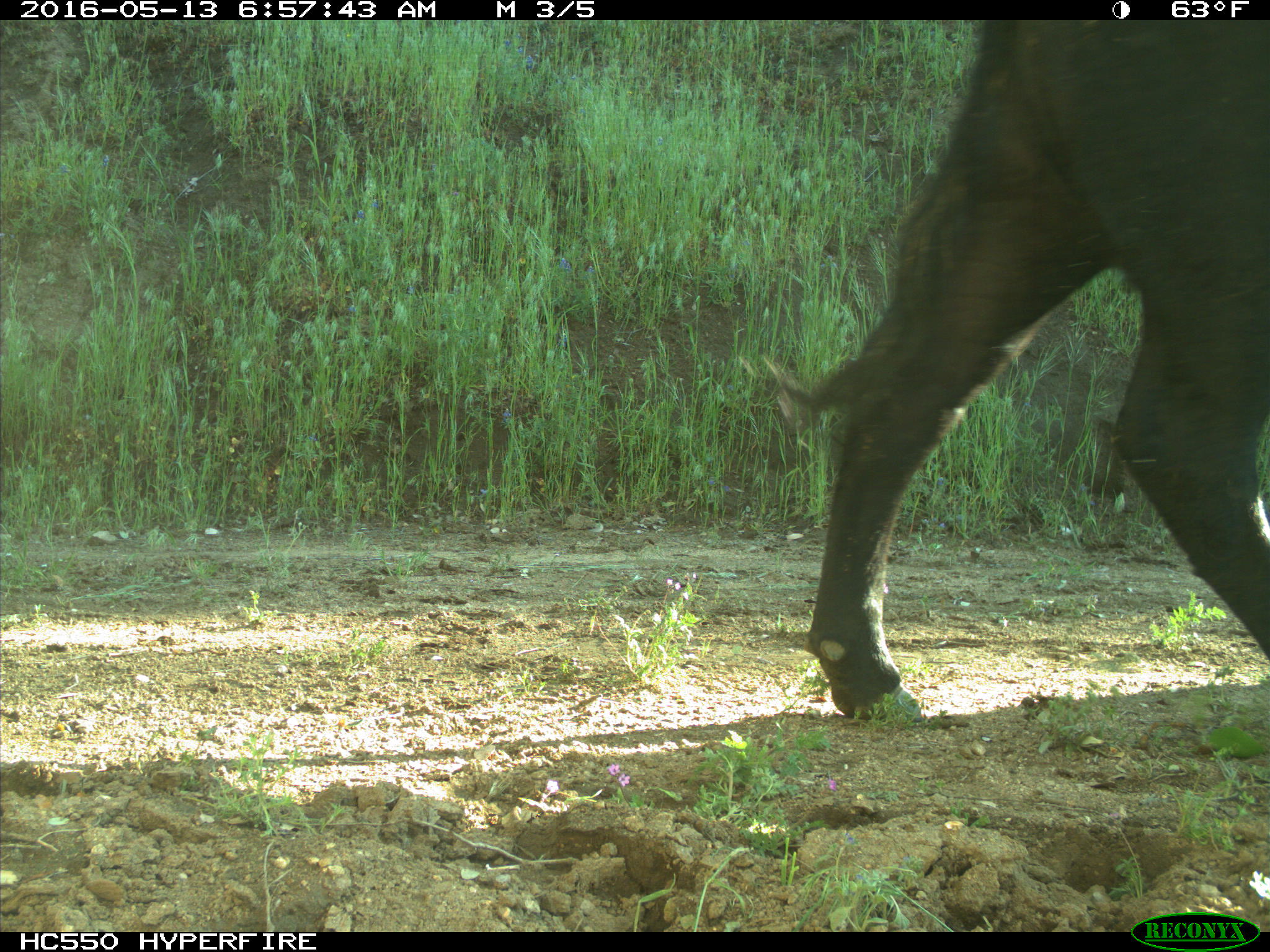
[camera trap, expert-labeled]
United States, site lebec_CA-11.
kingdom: Animalia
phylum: Chordata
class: Mammalia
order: Artiodactyla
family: Bovidae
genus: Bos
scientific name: Bos taurus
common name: domestic cow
Bos taurus (domestic cow).